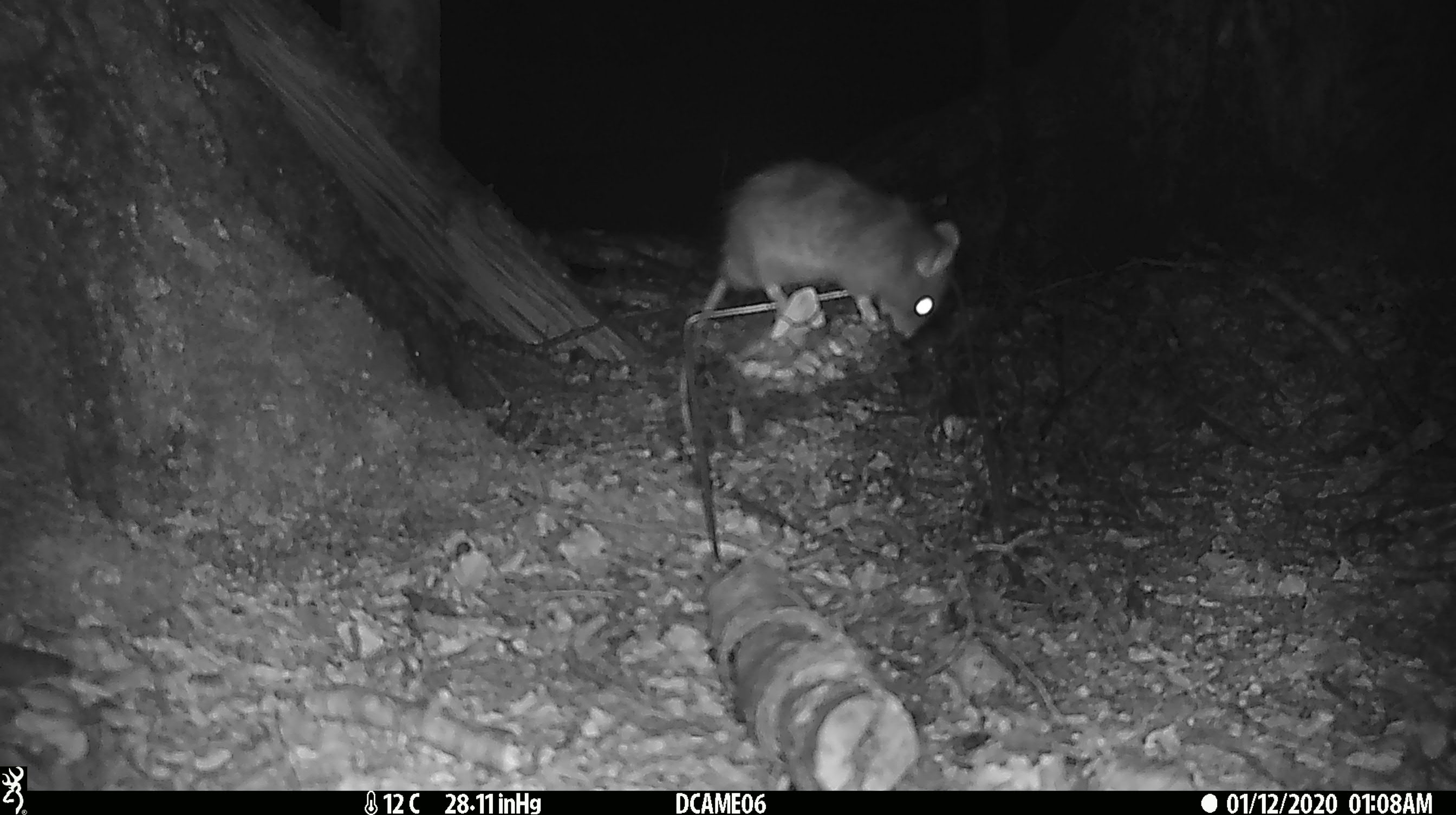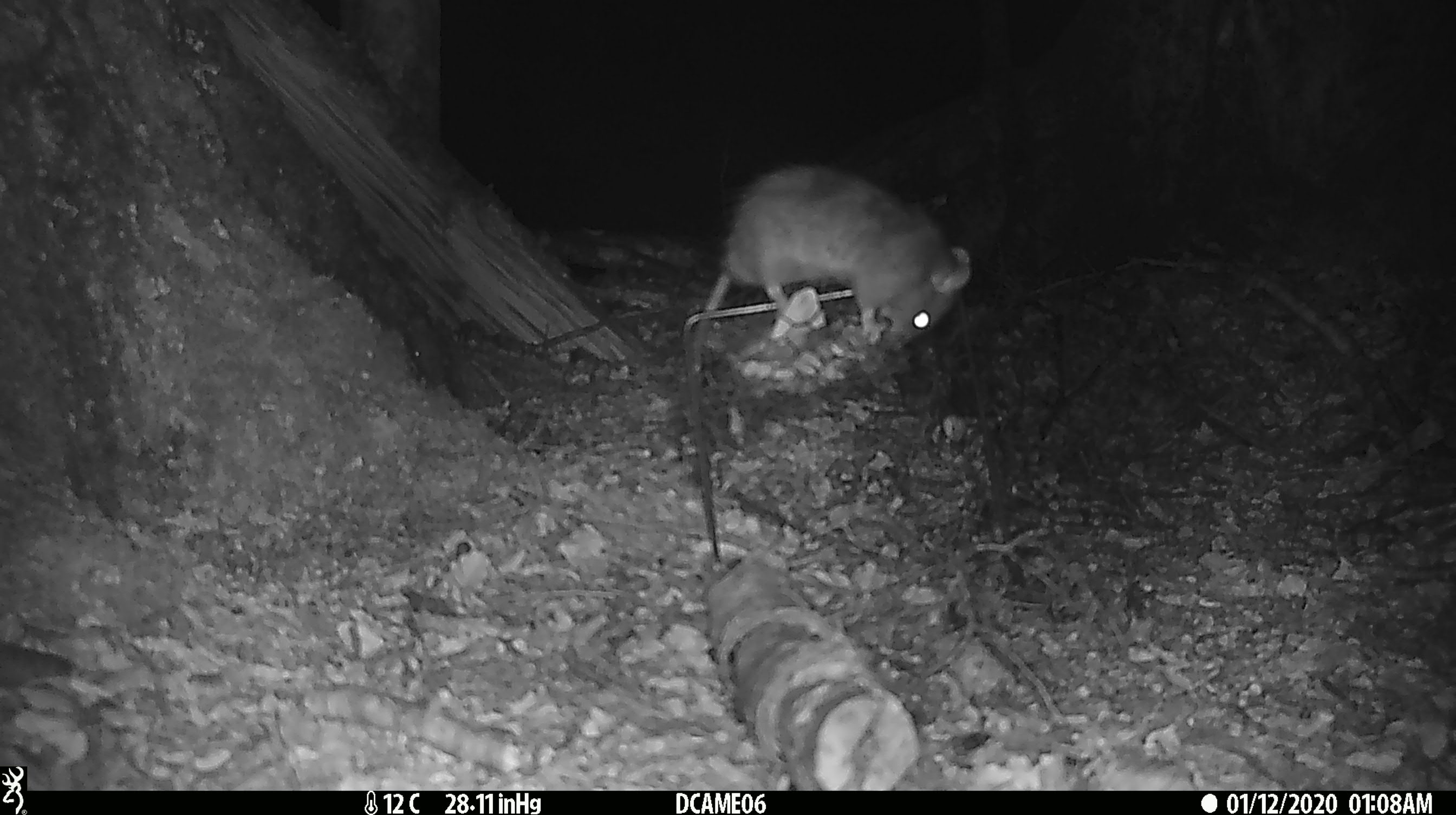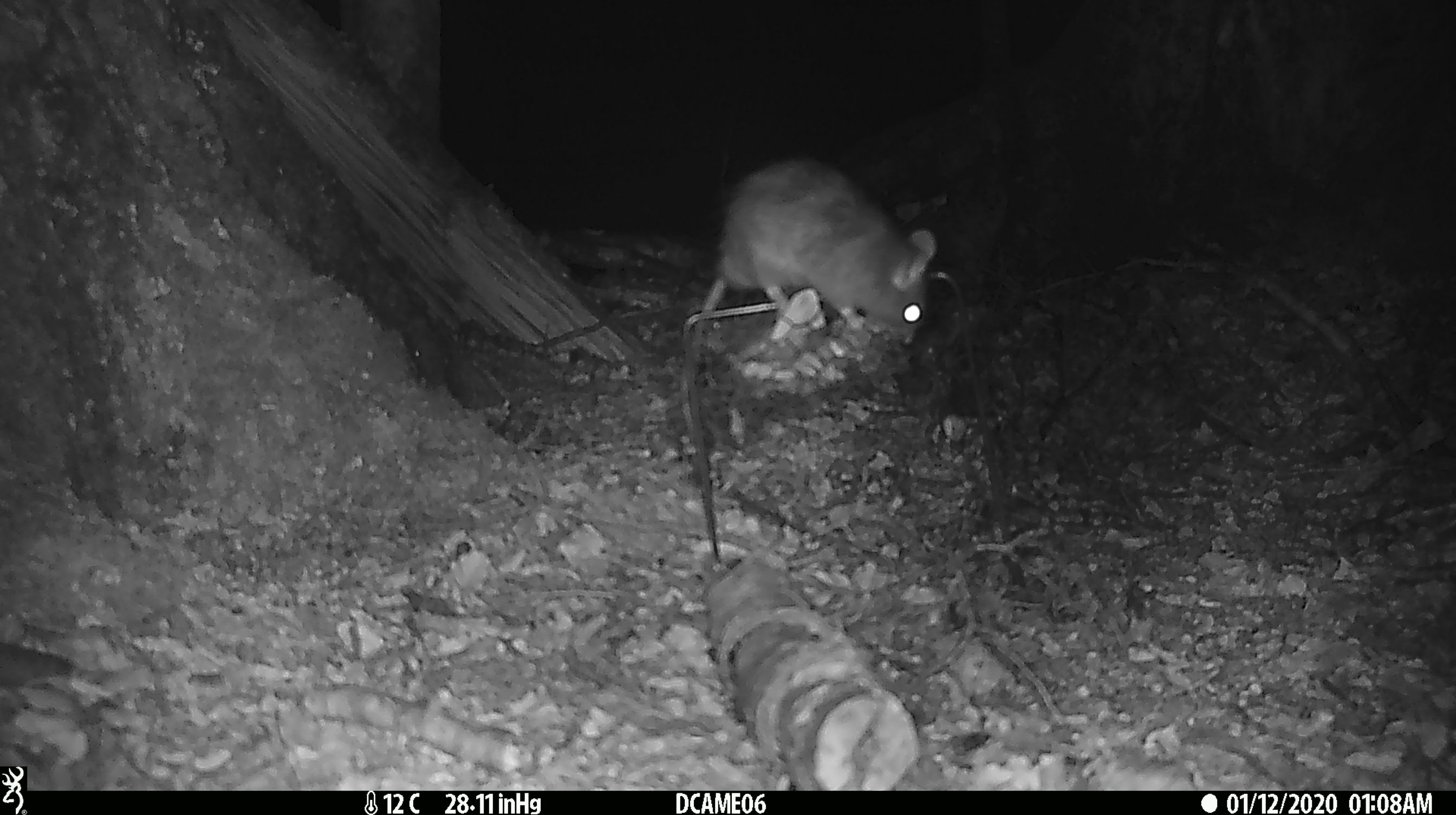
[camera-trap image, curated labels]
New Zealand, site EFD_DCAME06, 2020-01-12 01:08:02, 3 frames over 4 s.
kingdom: Animalia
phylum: Chordata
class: Mammalia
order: Rodentia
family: Muridae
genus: Rattus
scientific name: Rattus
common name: rat